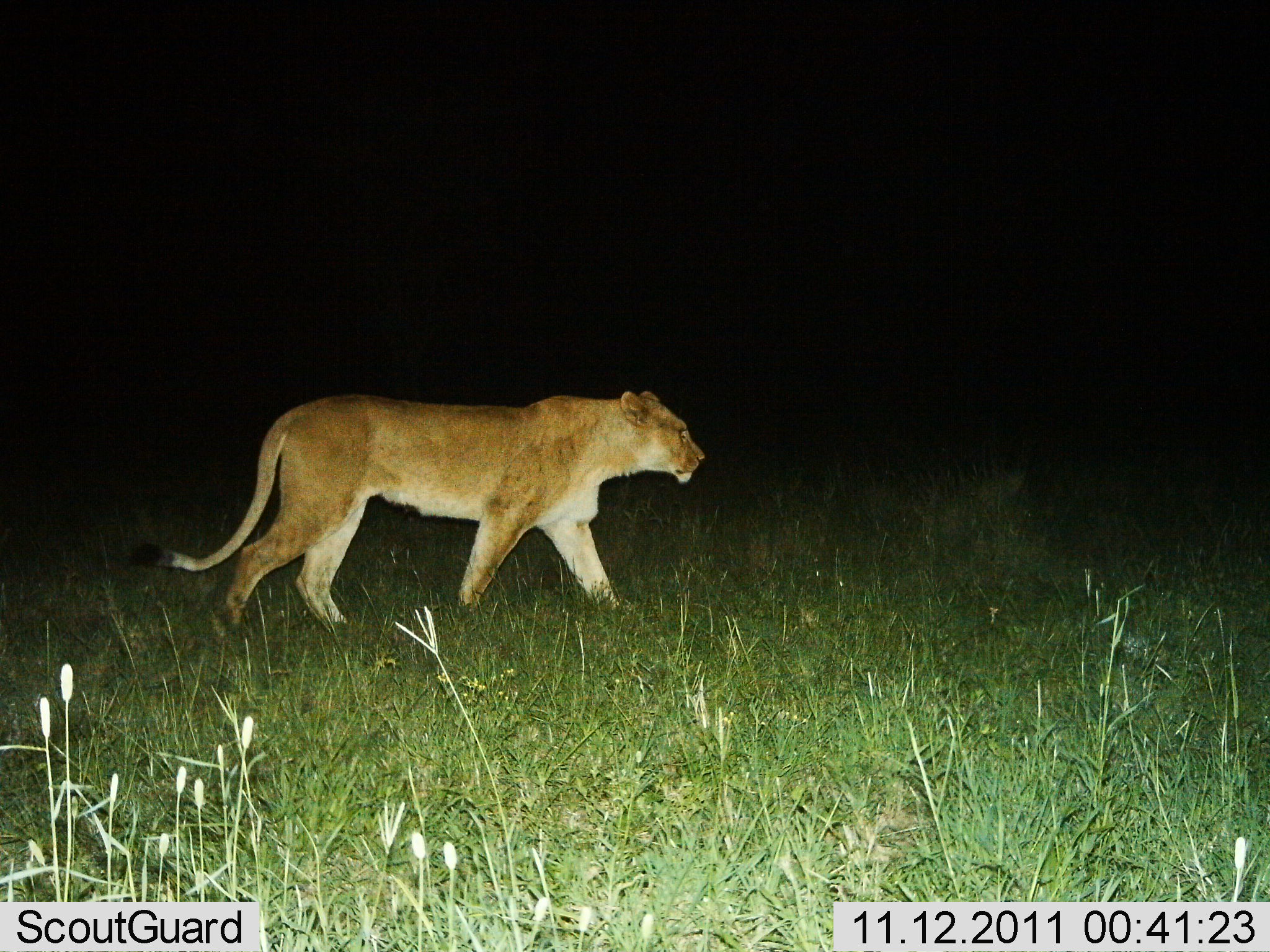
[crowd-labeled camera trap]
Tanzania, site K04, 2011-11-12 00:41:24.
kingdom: Animalia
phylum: Chordata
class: Mammalia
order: Carnivora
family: Felidae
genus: Panthera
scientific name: Panthera leo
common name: lion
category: lionfemale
Lionfemale (lion) (Panthera leo), count 1. Behavior (volunteer vote fractions): standing 8%, resting 0%, moving 92%, interacting 0%. Young present (vote fraction): 0%. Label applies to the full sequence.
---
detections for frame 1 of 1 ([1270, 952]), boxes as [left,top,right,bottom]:
animal: [127,389,707,641]